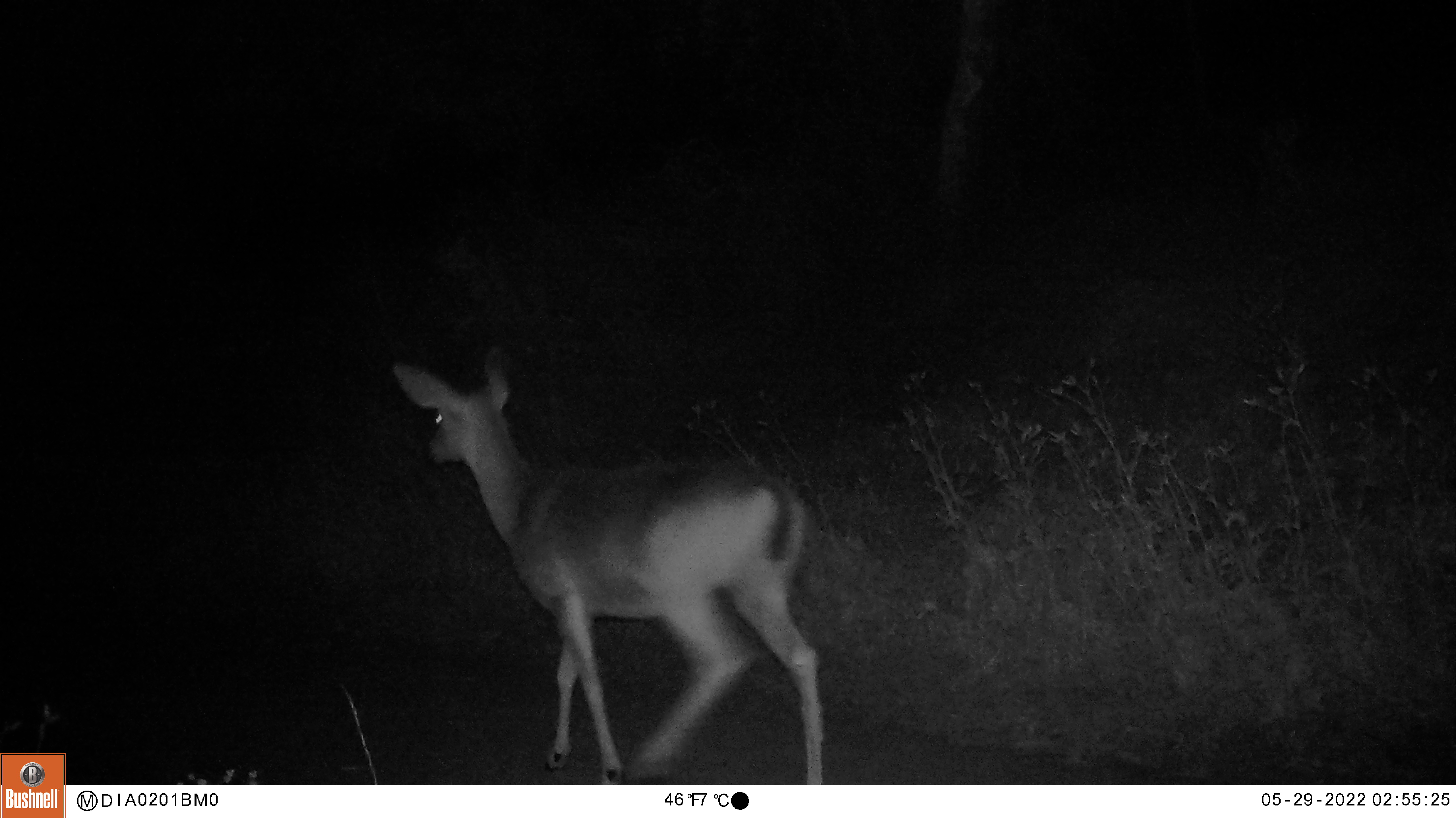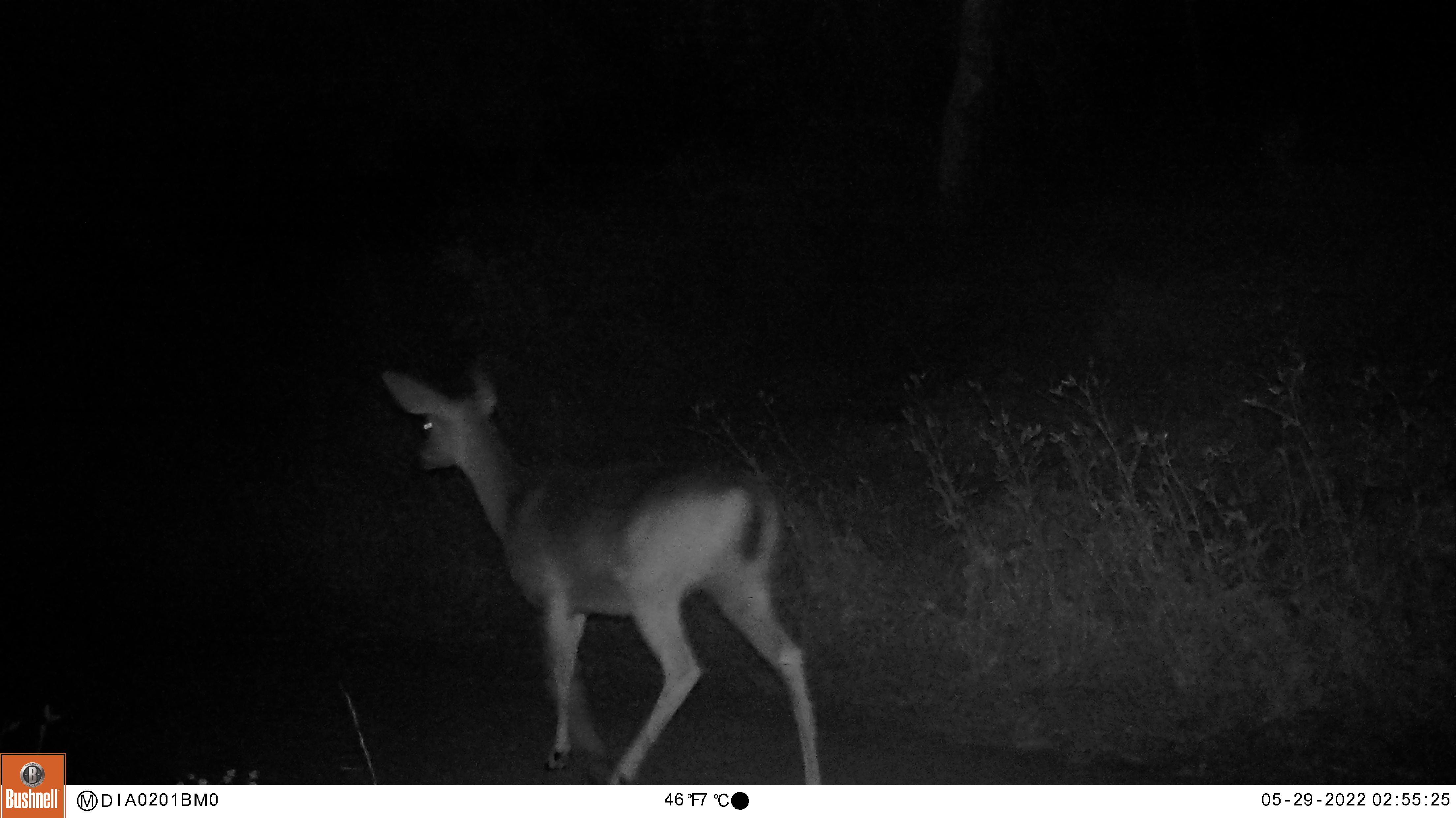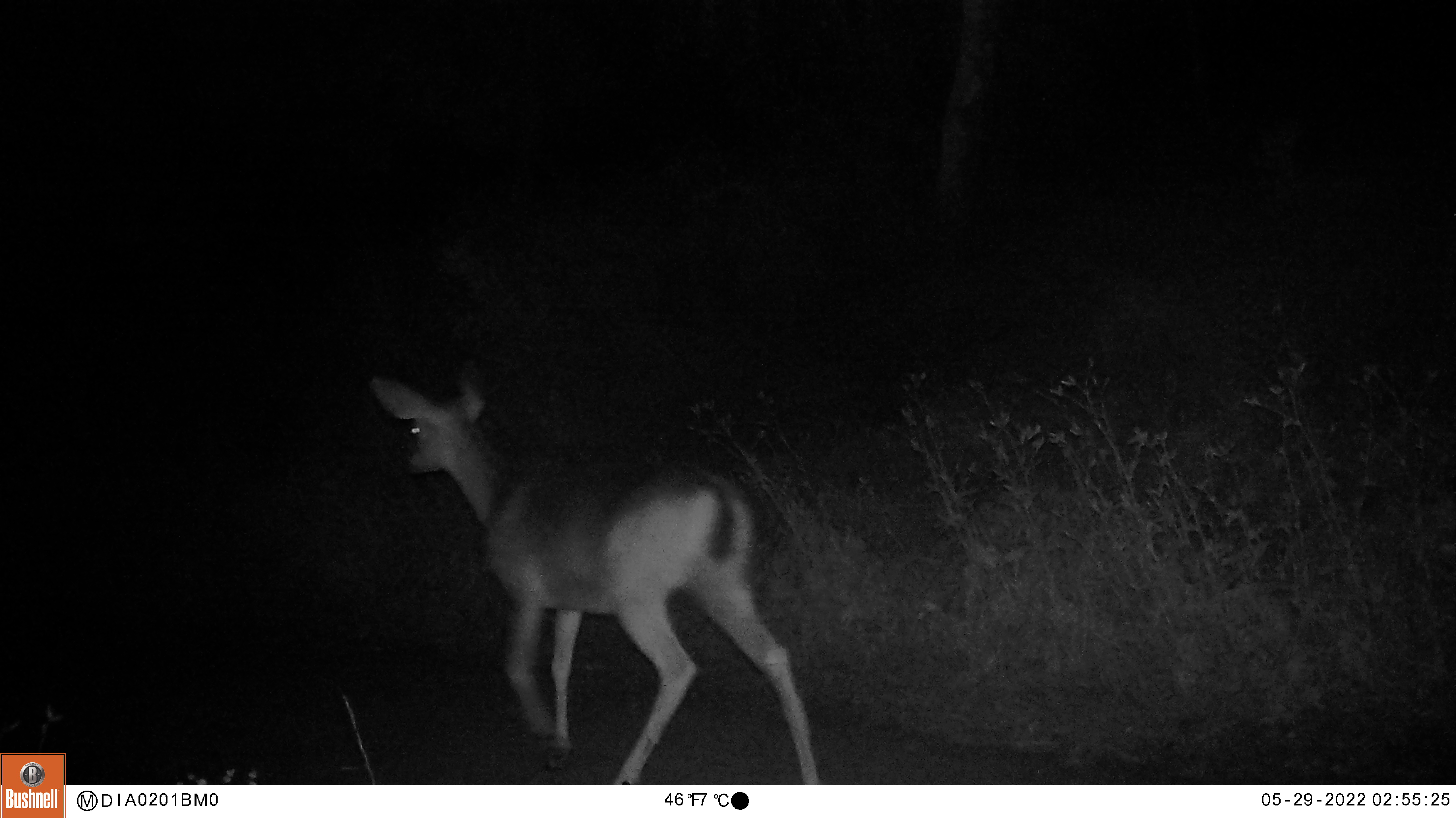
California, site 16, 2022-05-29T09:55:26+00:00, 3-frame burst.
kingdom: Animalia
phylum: Chordata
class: Mammalia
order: Artiodactyla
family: Cervidae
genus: Odocoileus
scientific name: Odocoileus hemionus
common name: mule deer